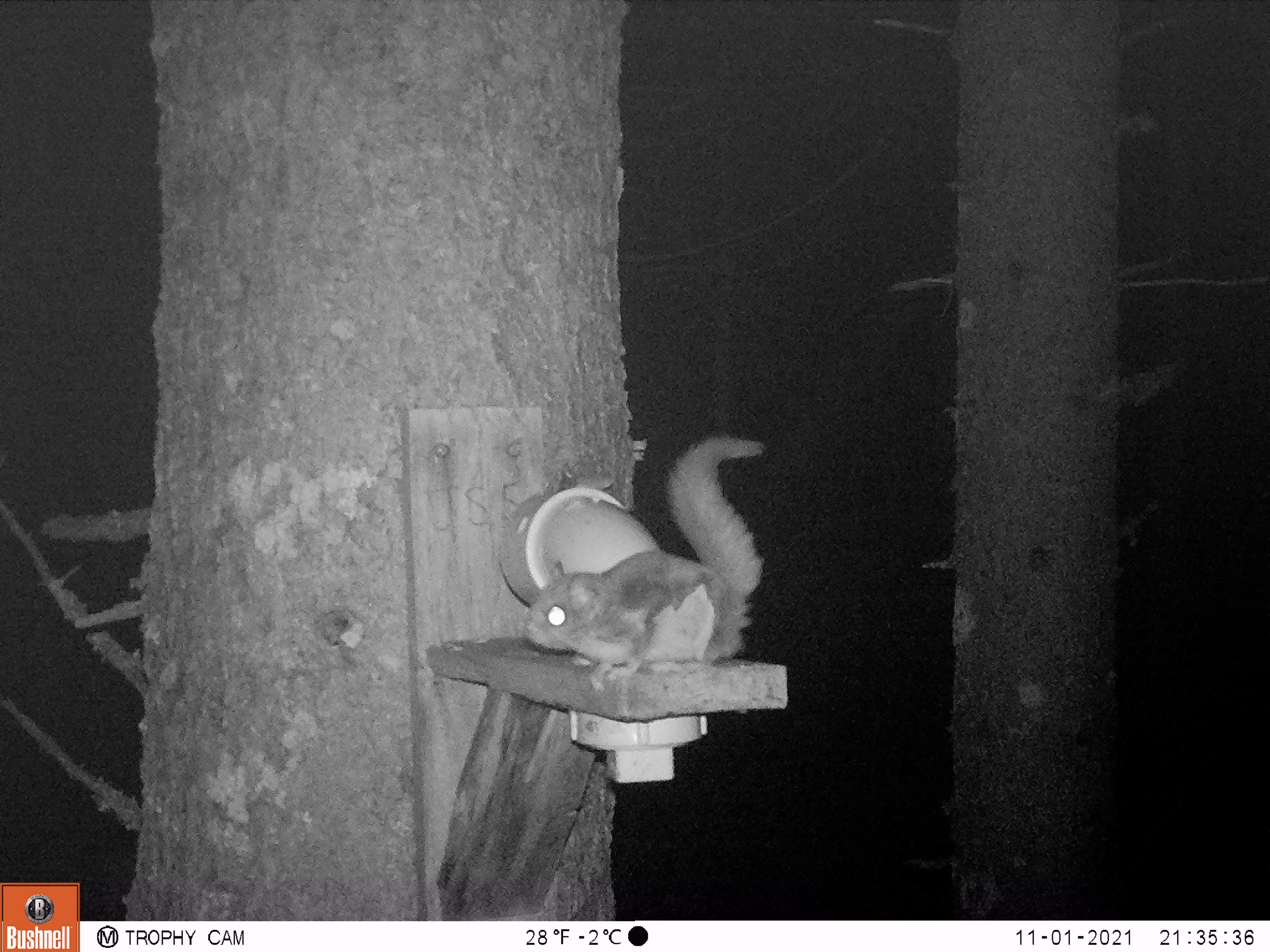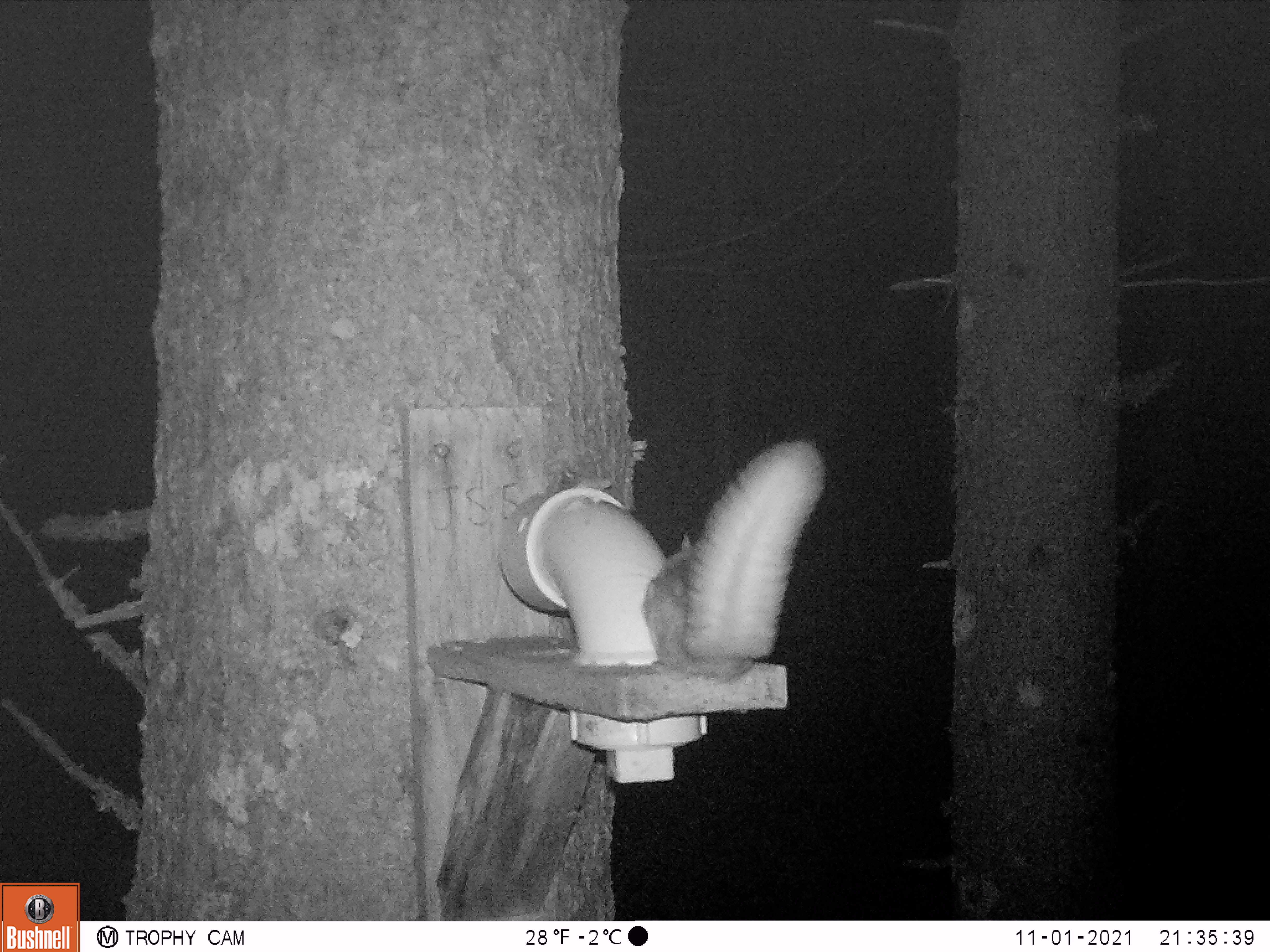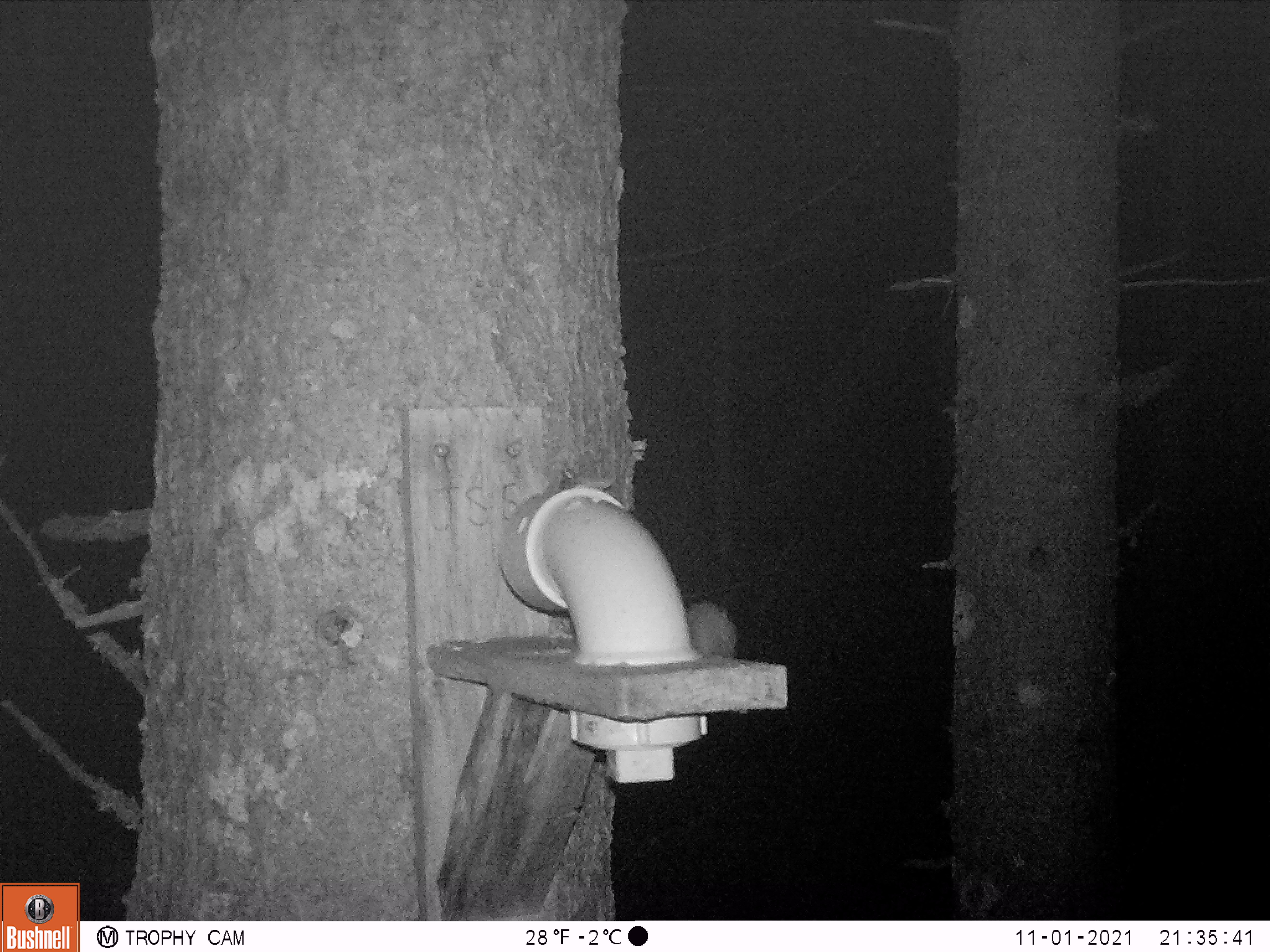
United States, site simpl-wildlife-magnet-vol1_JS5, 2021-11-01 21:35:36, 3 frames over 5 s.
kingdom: Animalia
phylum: Chordata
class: Mammalia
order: Rodentia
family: Sciuridae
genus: Glaucomys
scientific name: Glaucomys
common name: flying squirrel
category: flying squirrel sp.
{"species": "flying squirrel sp. (flying squirrel) (Glaucomys)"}